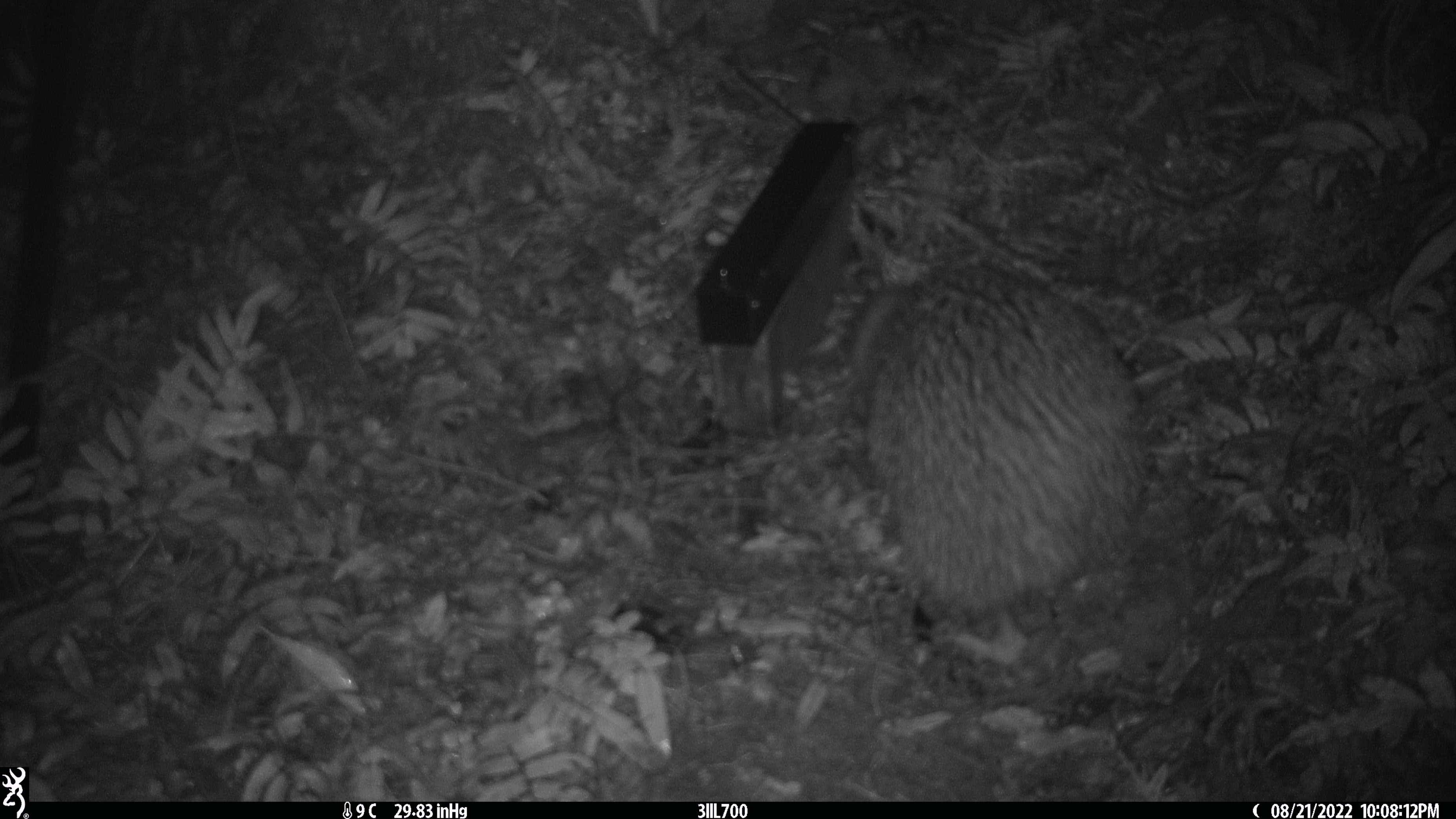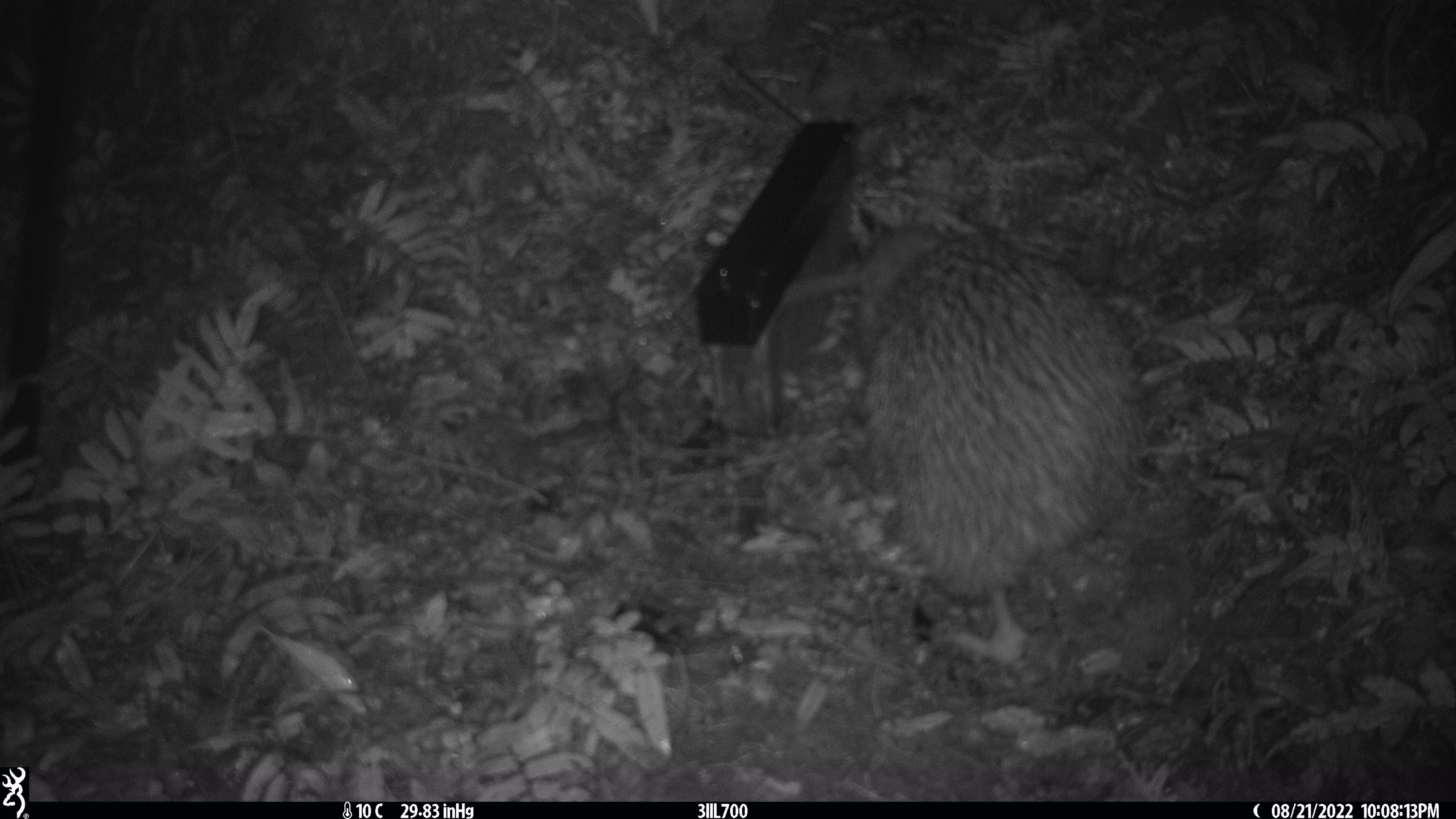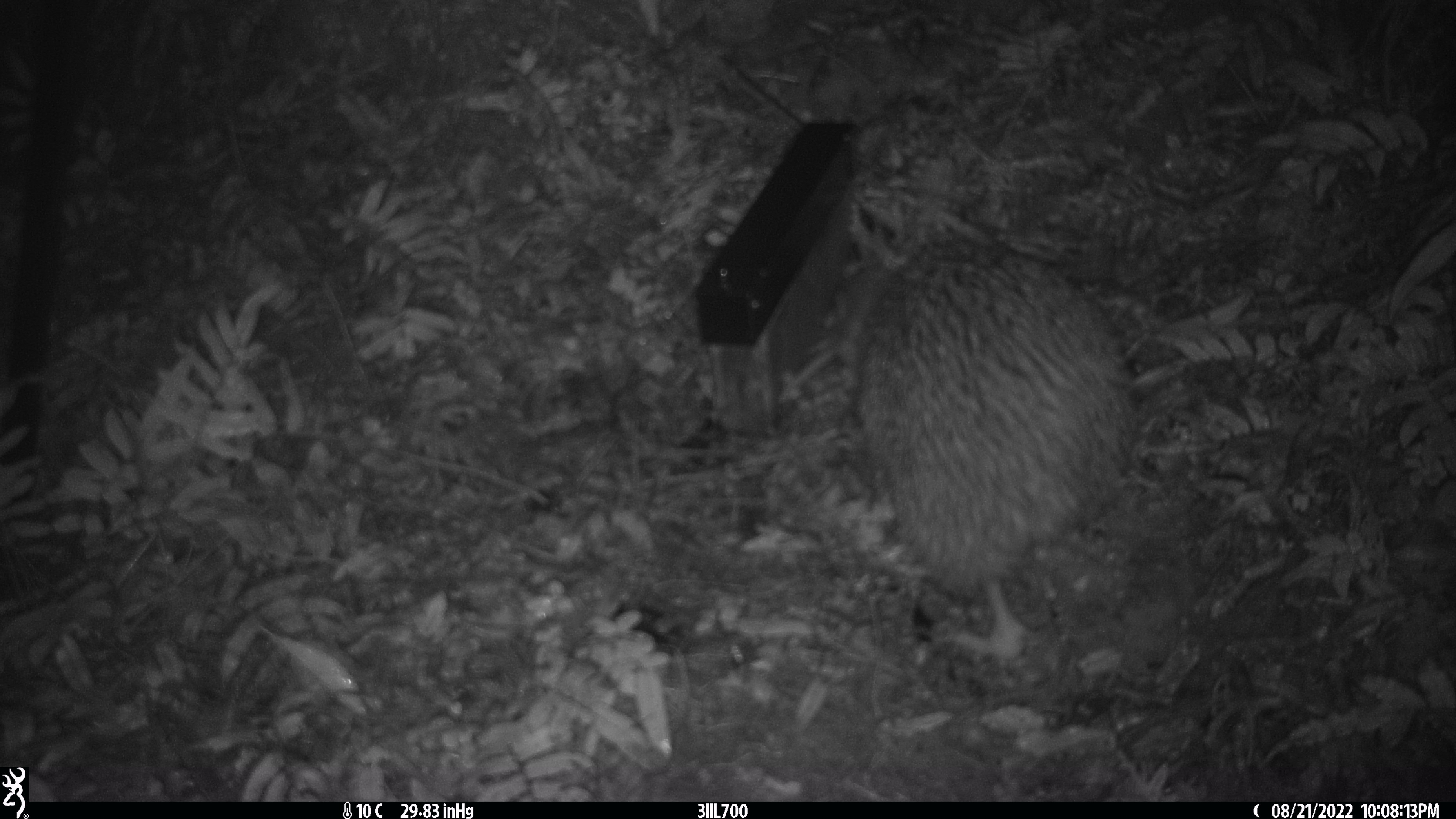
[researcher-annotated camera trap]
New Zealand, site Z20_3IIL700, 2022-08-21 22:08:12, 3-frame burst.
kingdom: Animalia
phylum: Chordata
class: Aves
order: Apterygiformes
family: Apterygidae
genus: Apteryx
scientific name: Apteryx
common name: kiwi